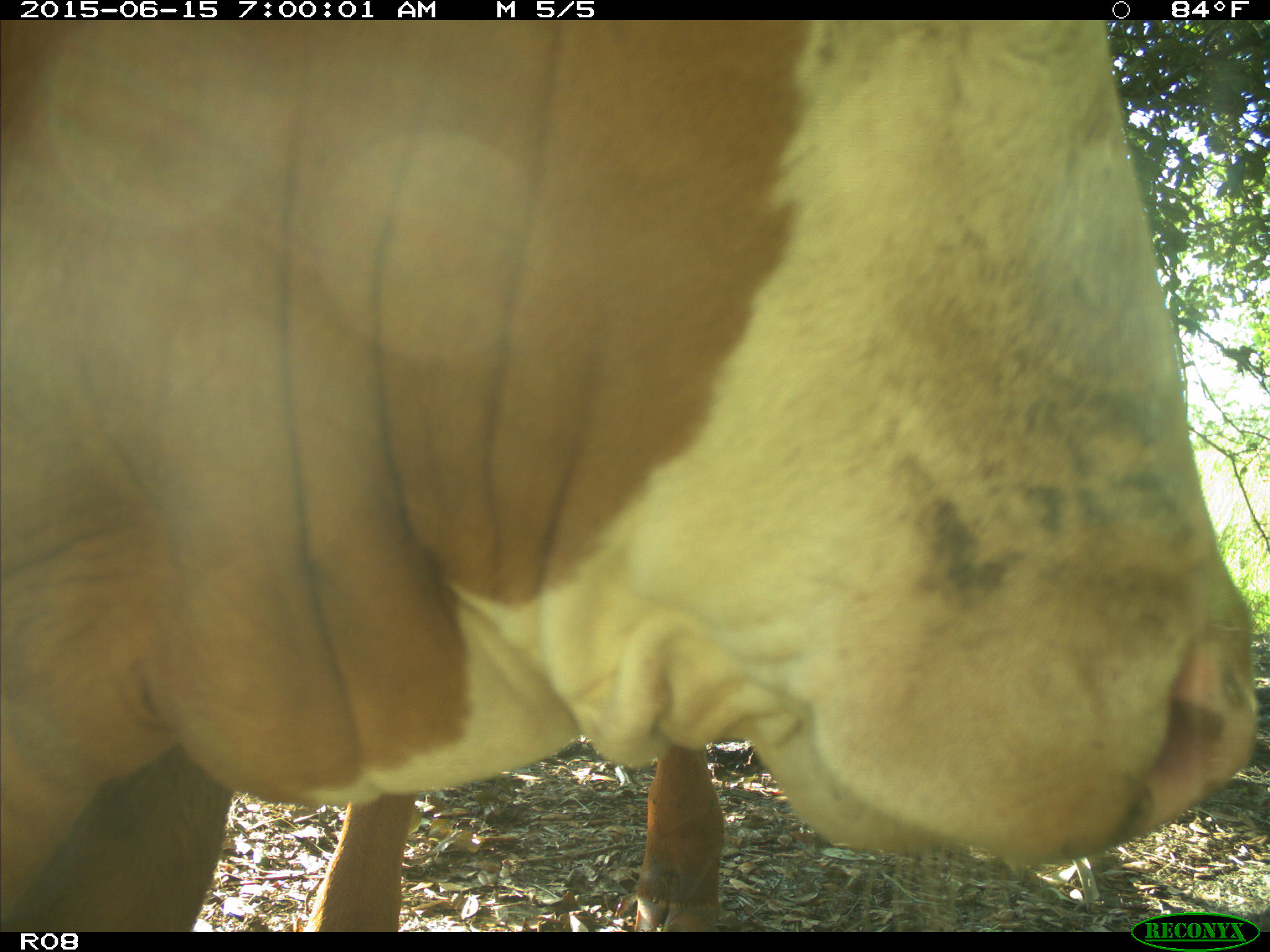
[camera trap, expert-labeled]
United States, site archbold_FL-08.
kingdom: Animalia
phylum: Chordata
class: Mammalia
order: Artiodactyla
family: Bovidae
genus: Bos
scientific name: Bos taurus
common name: domestic cow